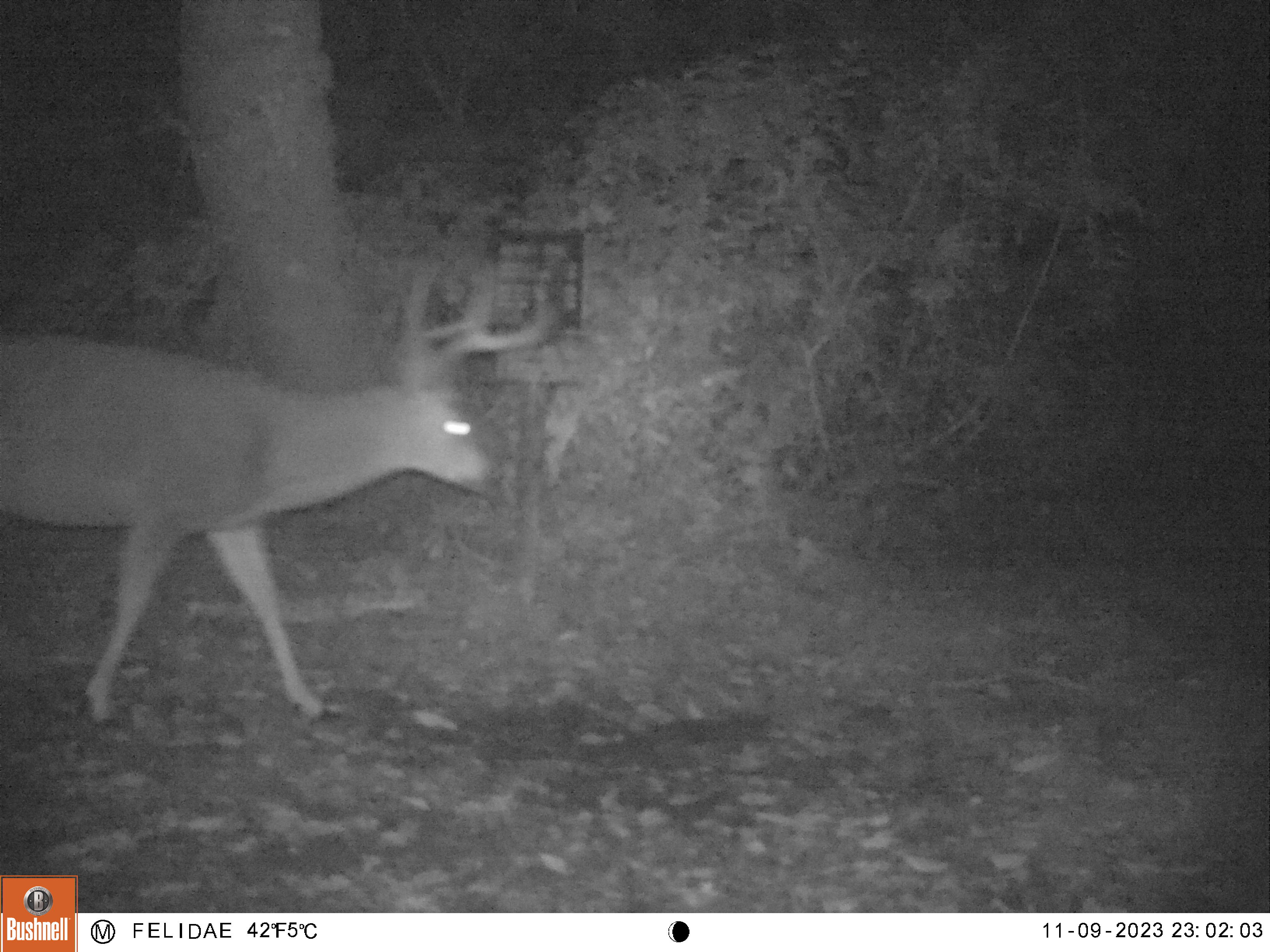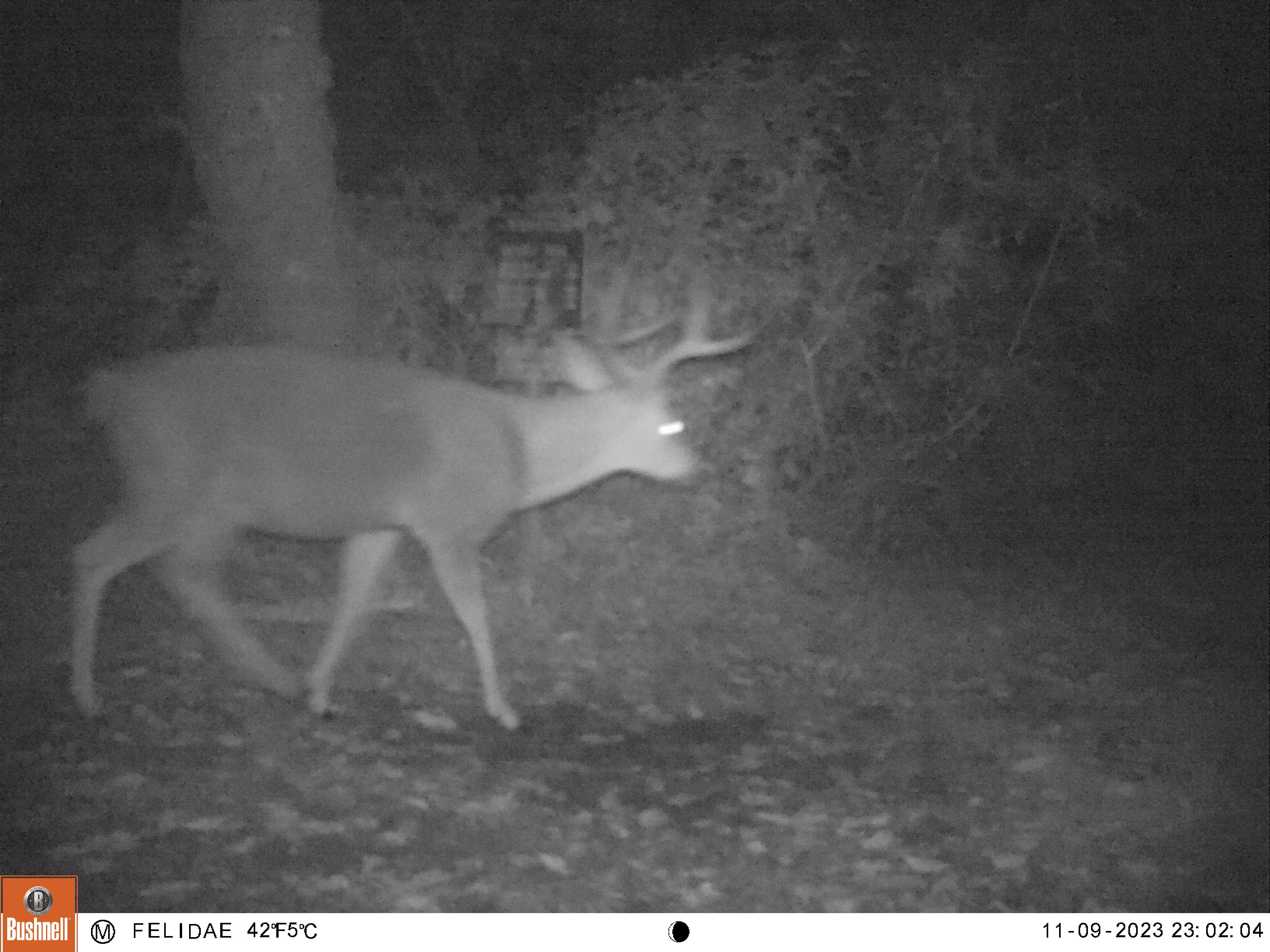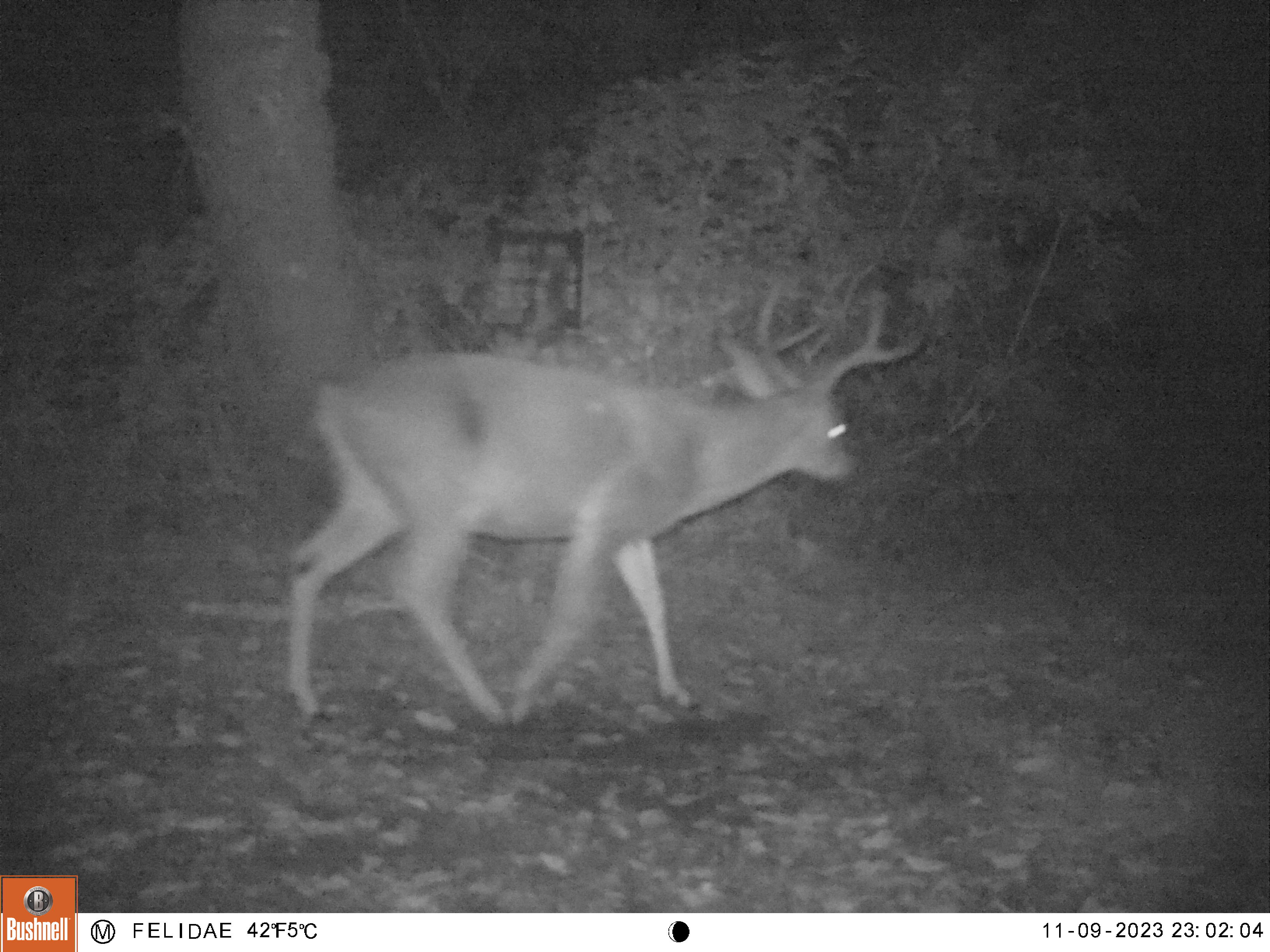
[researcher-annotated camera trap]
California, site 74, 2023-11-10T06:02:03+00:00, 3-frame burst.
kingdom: Animalia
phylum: Chordata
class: Mammalia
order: Artiodactyla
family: Cervidae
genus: Odocoileus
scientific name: Odocoileus hemionus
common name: mule deer